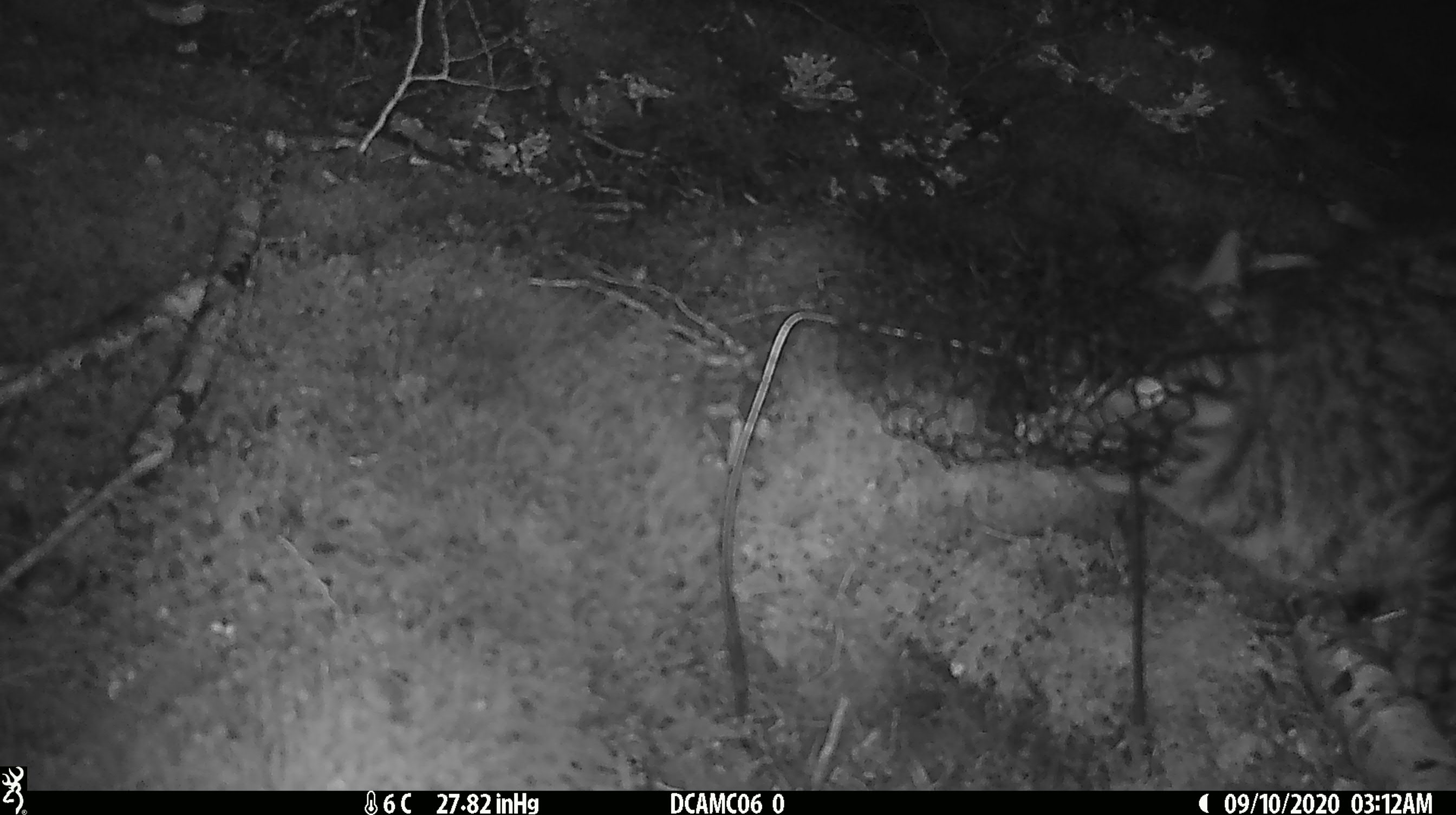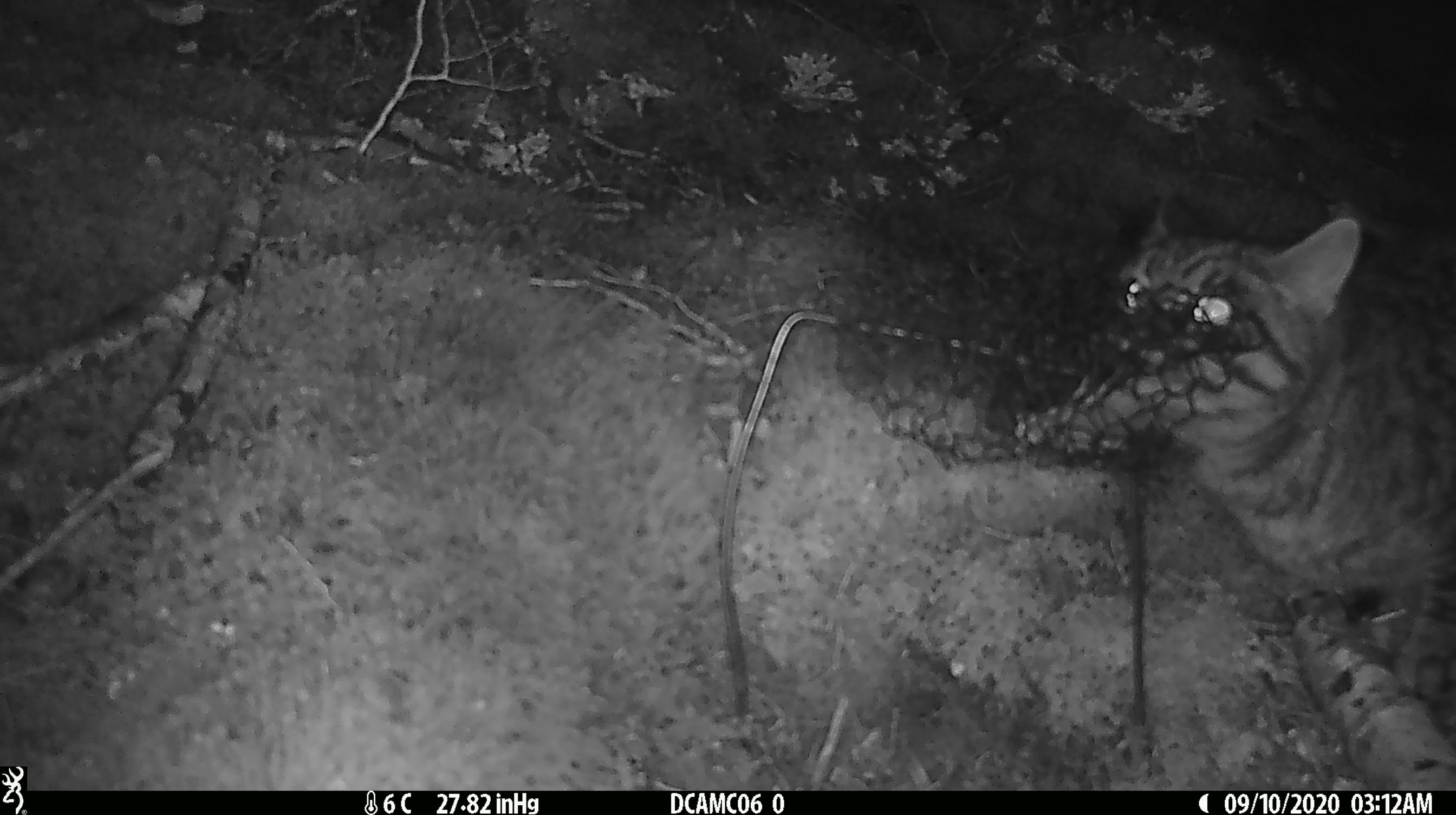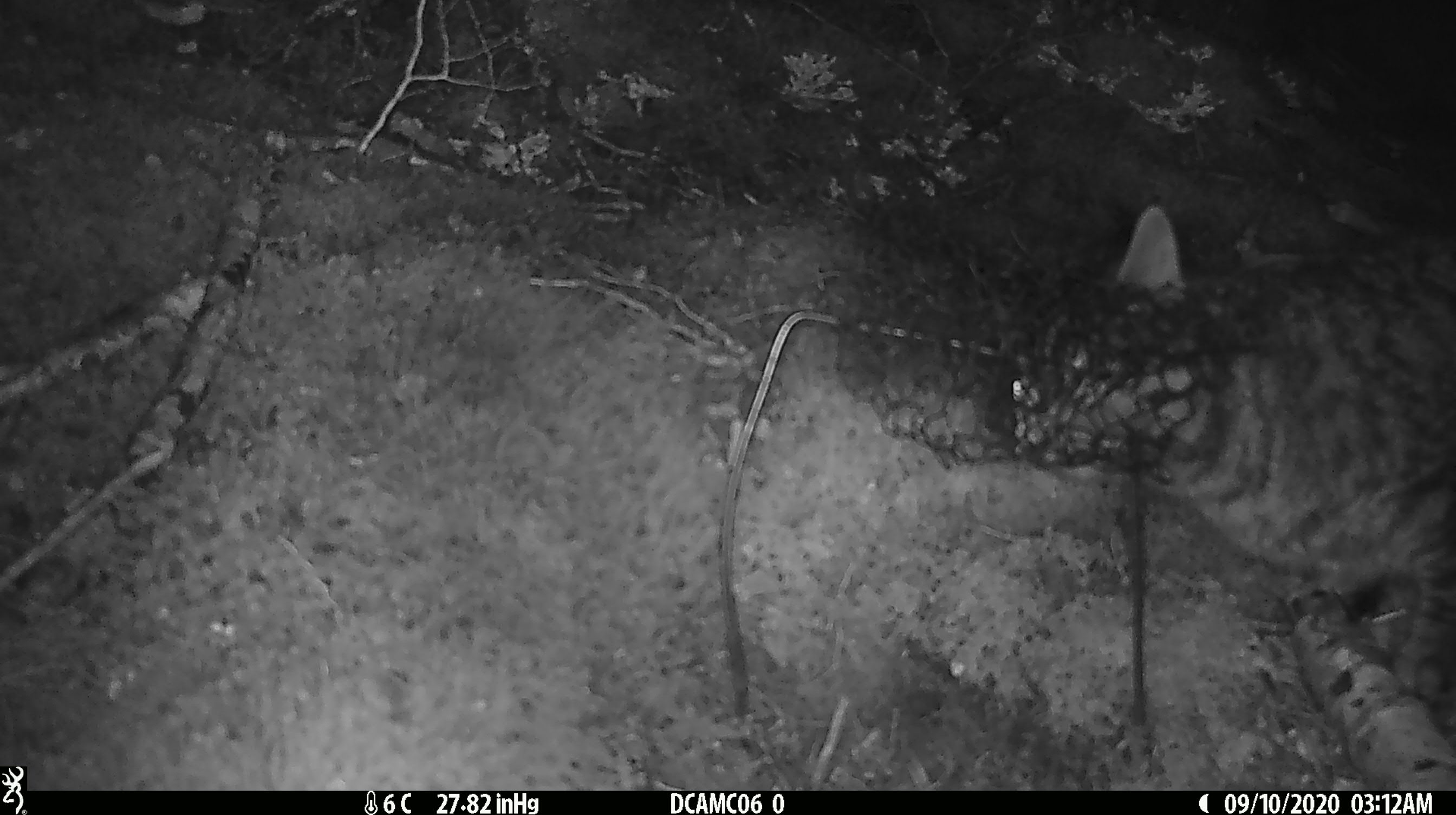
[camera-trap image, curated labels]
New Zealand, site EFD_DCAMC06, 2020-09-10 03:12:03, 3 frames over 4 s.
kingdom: Animalia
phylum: Chordata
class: Mammalia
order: Carnivora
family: Felidae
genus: Felis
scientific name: Felis catus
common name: domestic cat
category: cat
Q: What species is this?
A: Cat (domestic cat) (Felis catus).